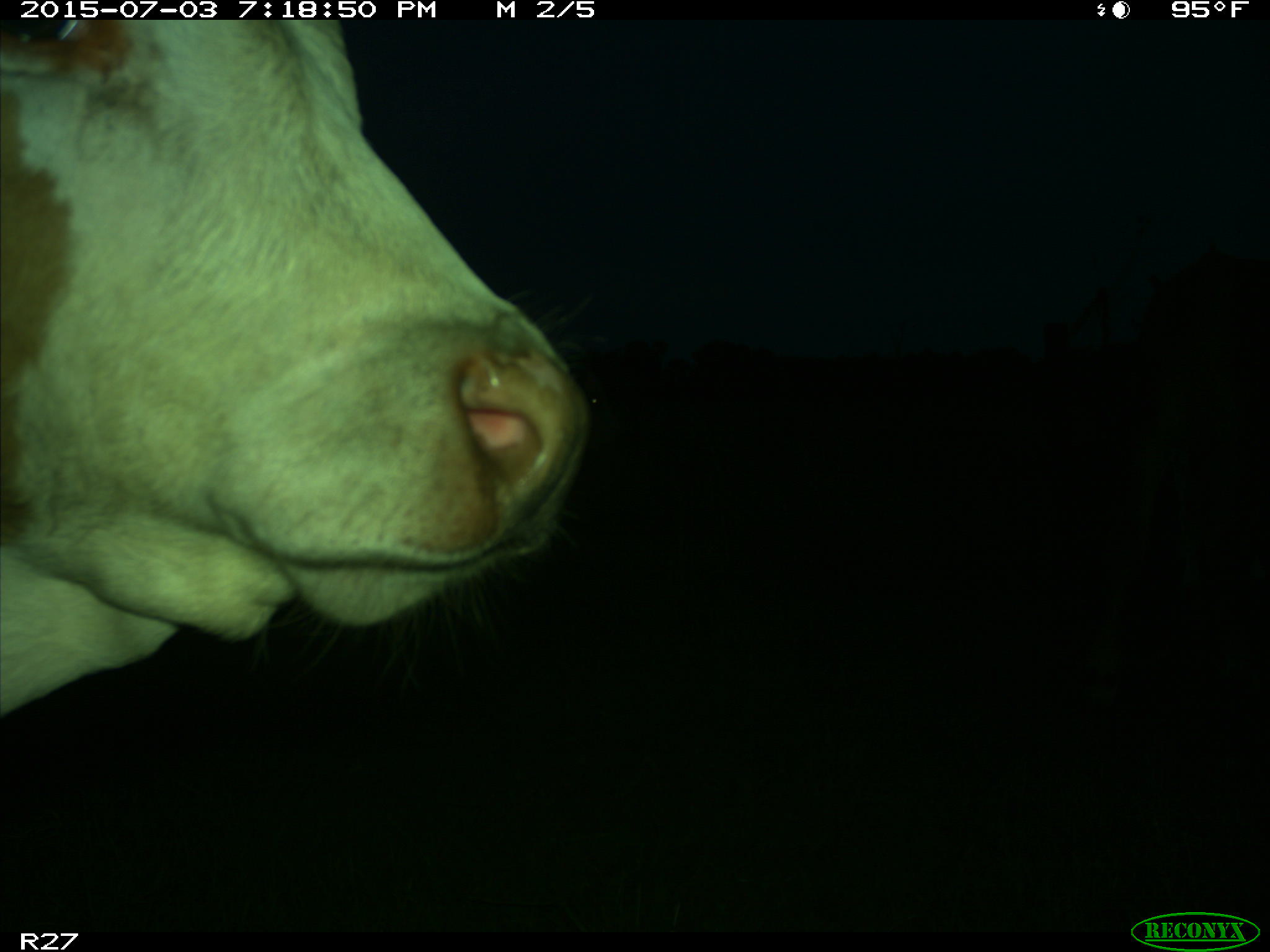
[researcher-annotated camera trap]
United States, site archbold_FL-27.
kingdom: Animalia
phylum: Chordata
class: Mammalia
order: Artiodactyla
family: Bovidae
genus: Bos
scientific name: Bos taurus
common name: domestic cow